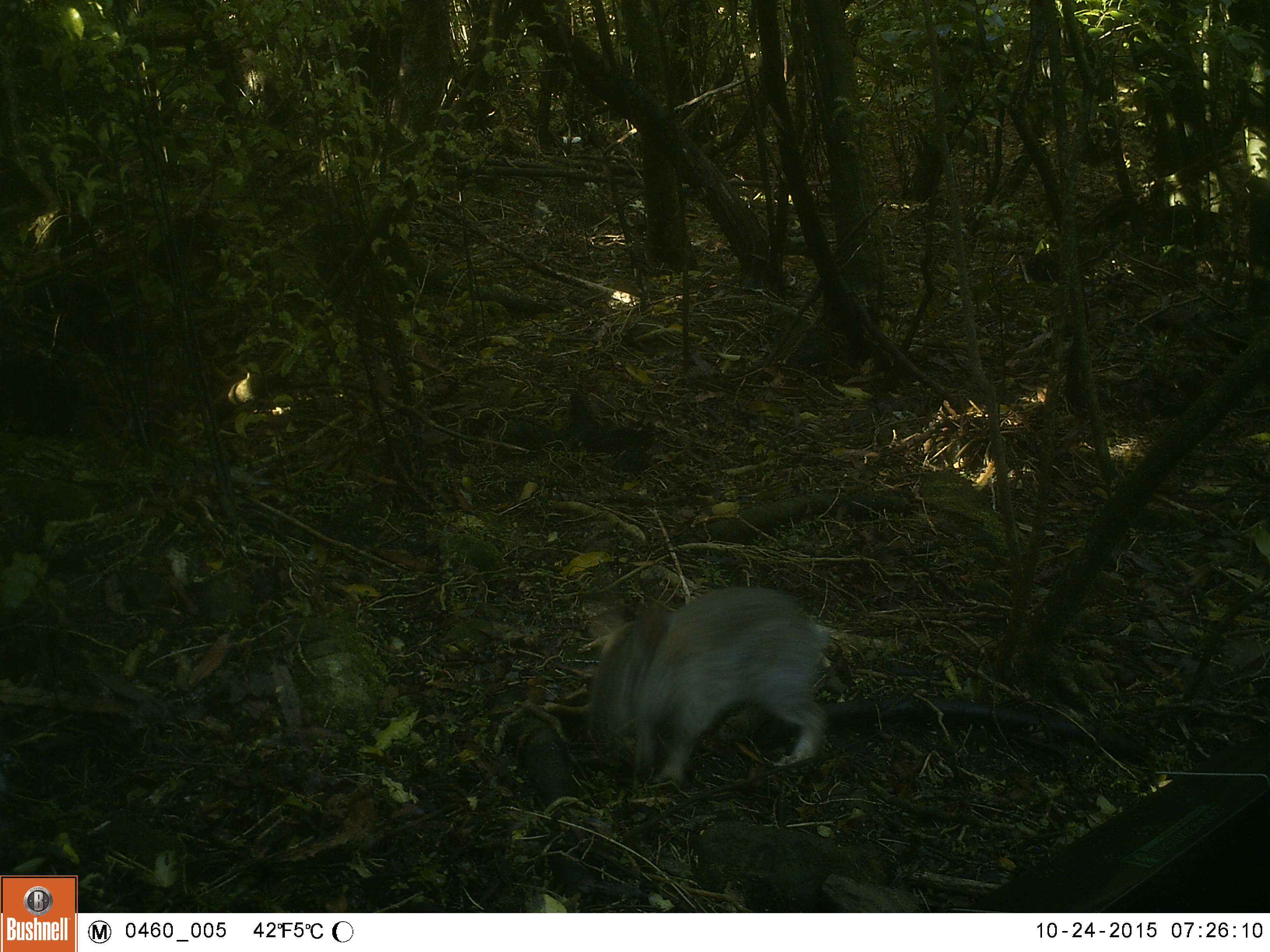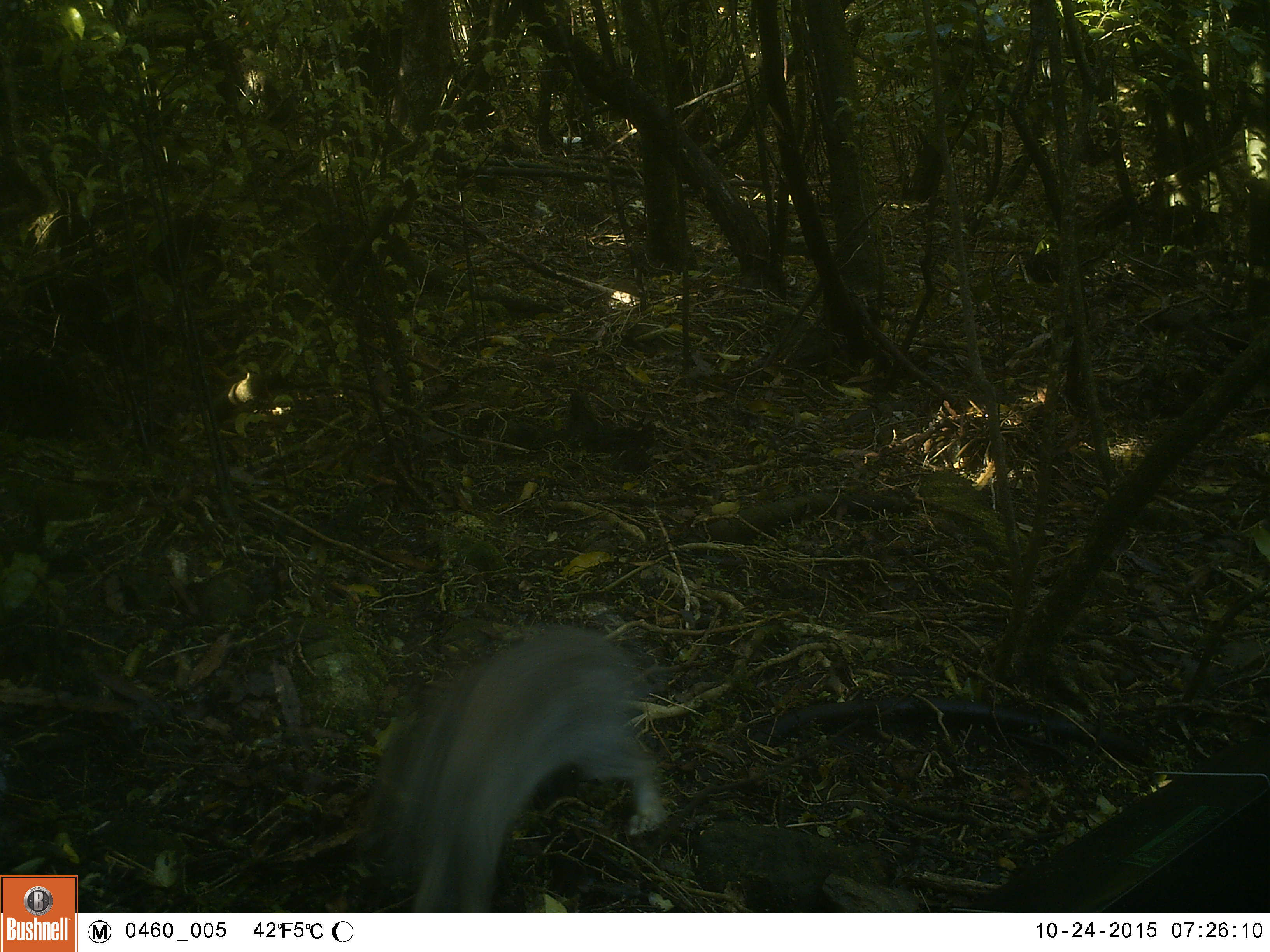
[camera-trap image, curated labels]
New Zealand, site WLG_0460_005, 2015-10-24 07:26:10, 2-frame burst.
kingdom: Animalia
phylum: Chordata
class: Mammalia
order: Lagomorpha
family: Leporidae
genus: Oryctolagus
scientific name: Oryctolagus cuniculus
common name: european rabbit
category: rabbit